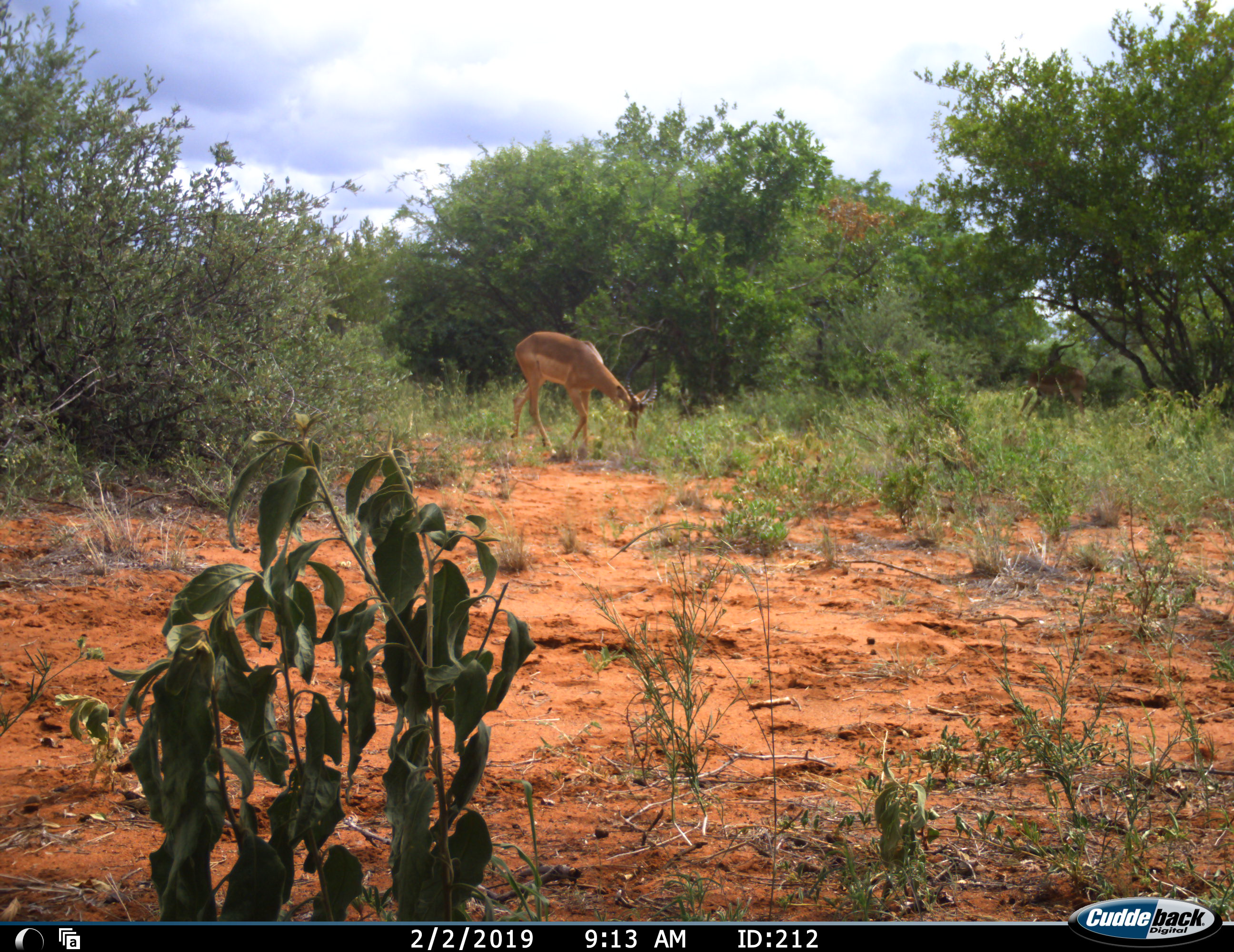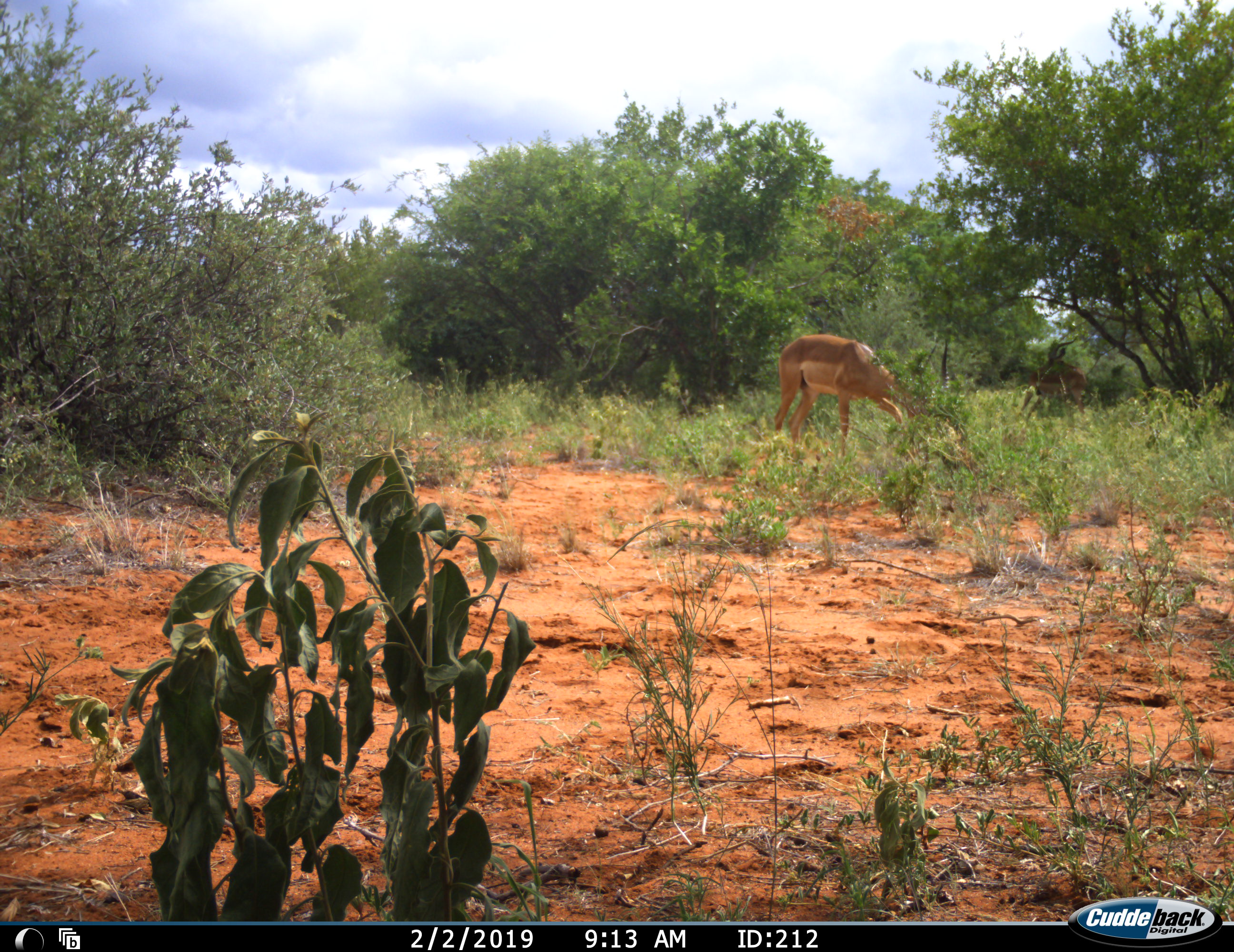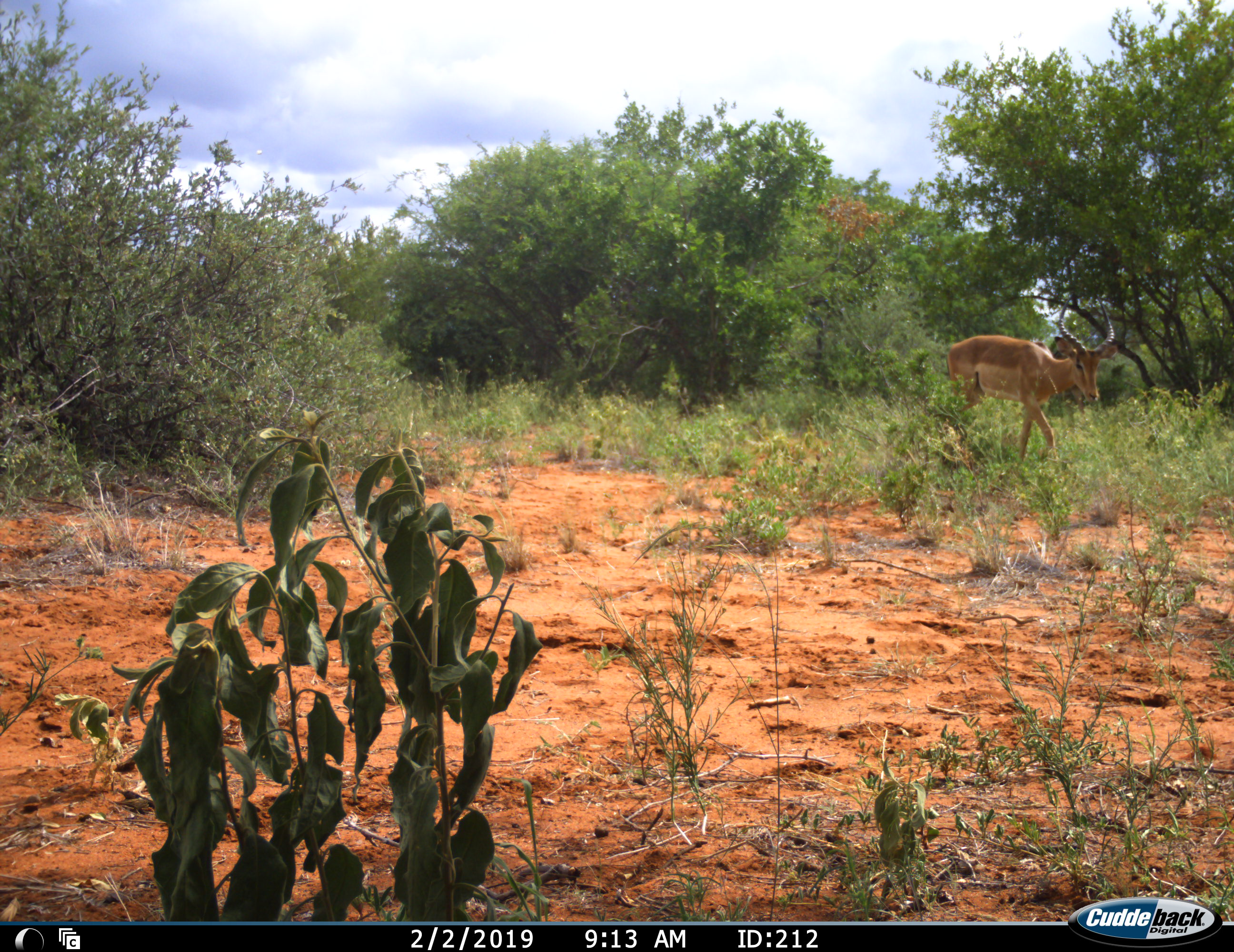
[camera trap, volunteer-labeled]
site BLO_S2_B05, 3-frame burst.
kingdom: Animalia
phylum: Chordata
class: Mammalia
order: Artiodactyla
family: Bovidae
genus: Aepyceros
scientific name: Aepyceros melampus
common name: impala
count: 1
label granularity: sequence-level